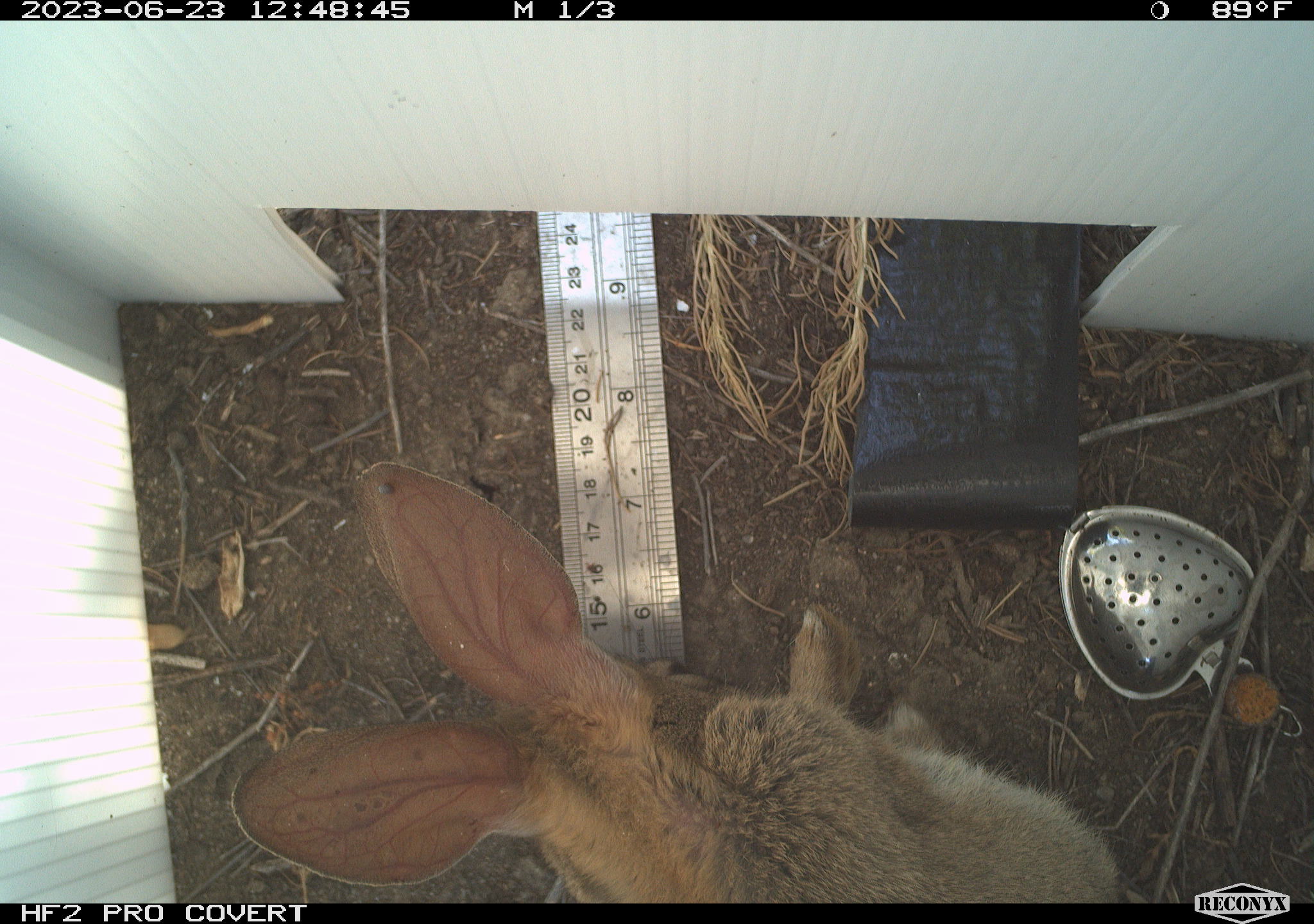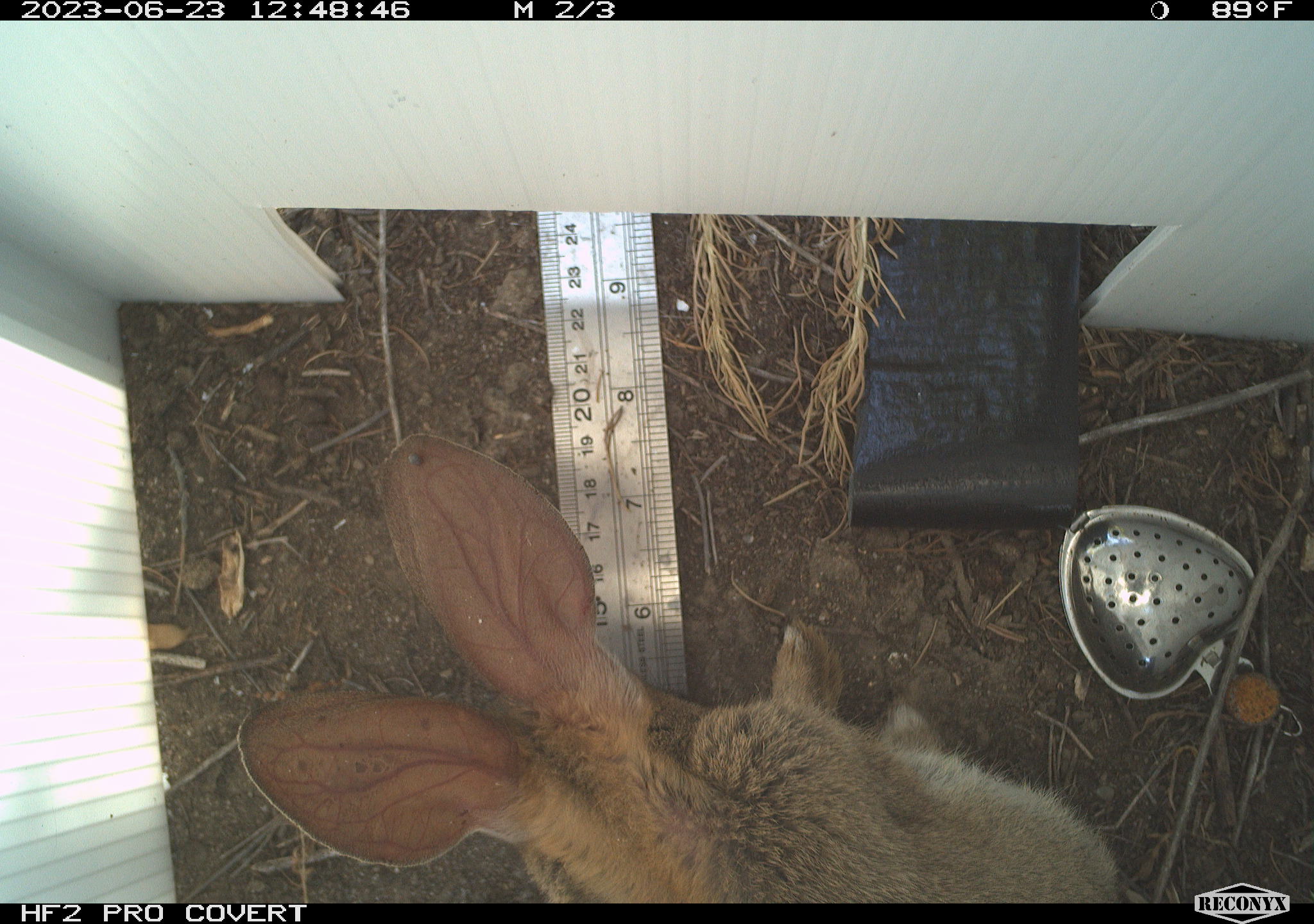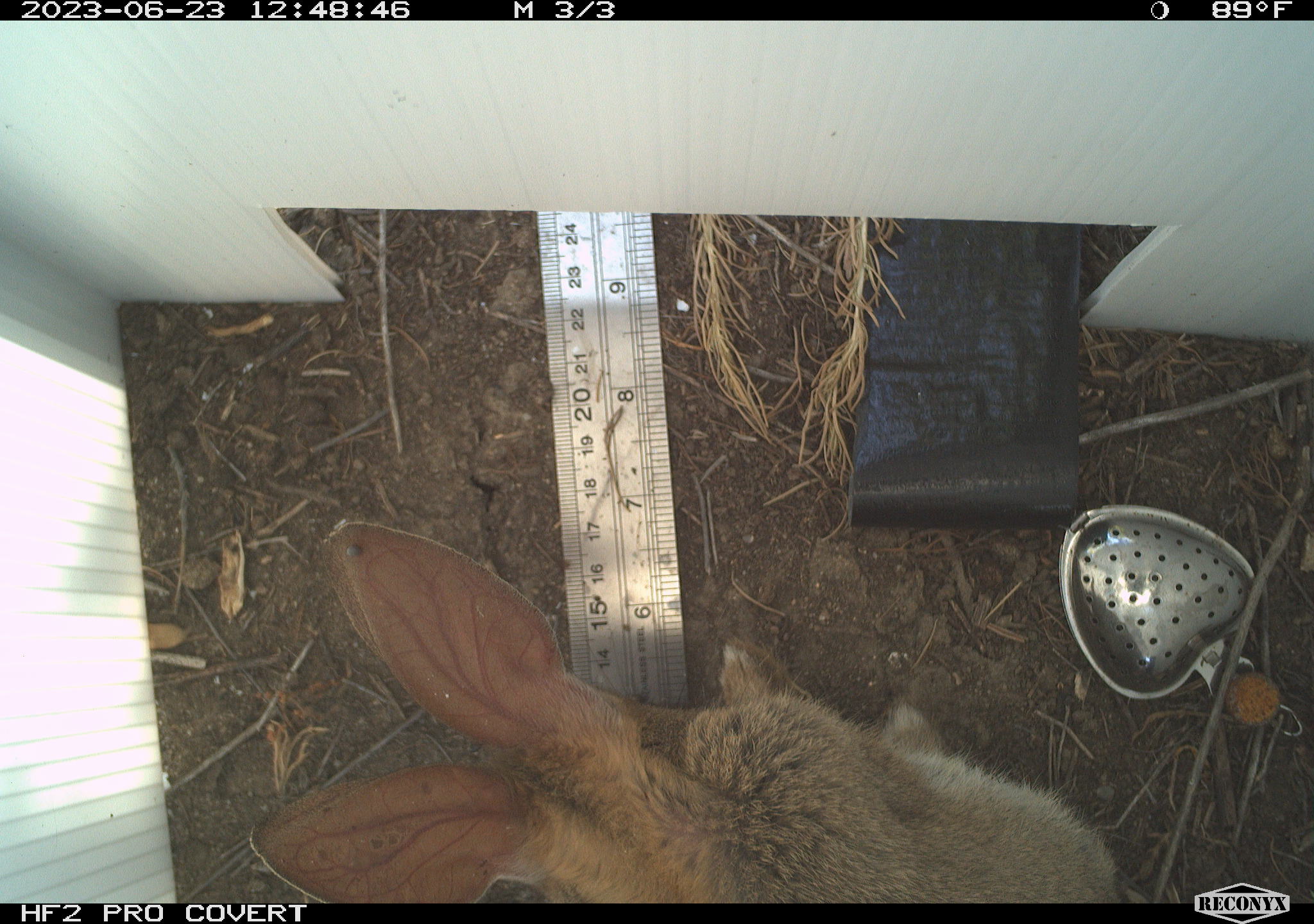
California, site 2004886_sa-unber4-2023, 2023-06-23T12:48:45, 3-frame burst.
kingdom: Animalia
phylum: Chordata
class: Mammalia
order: Lagomorpha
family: Leporidae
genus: Sylvilagus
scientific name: Sylvilagus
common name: cottontail rabbits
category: sylvilagus species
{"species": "sylvilagus species (cottontail rabbits) (Sylvilagus)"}